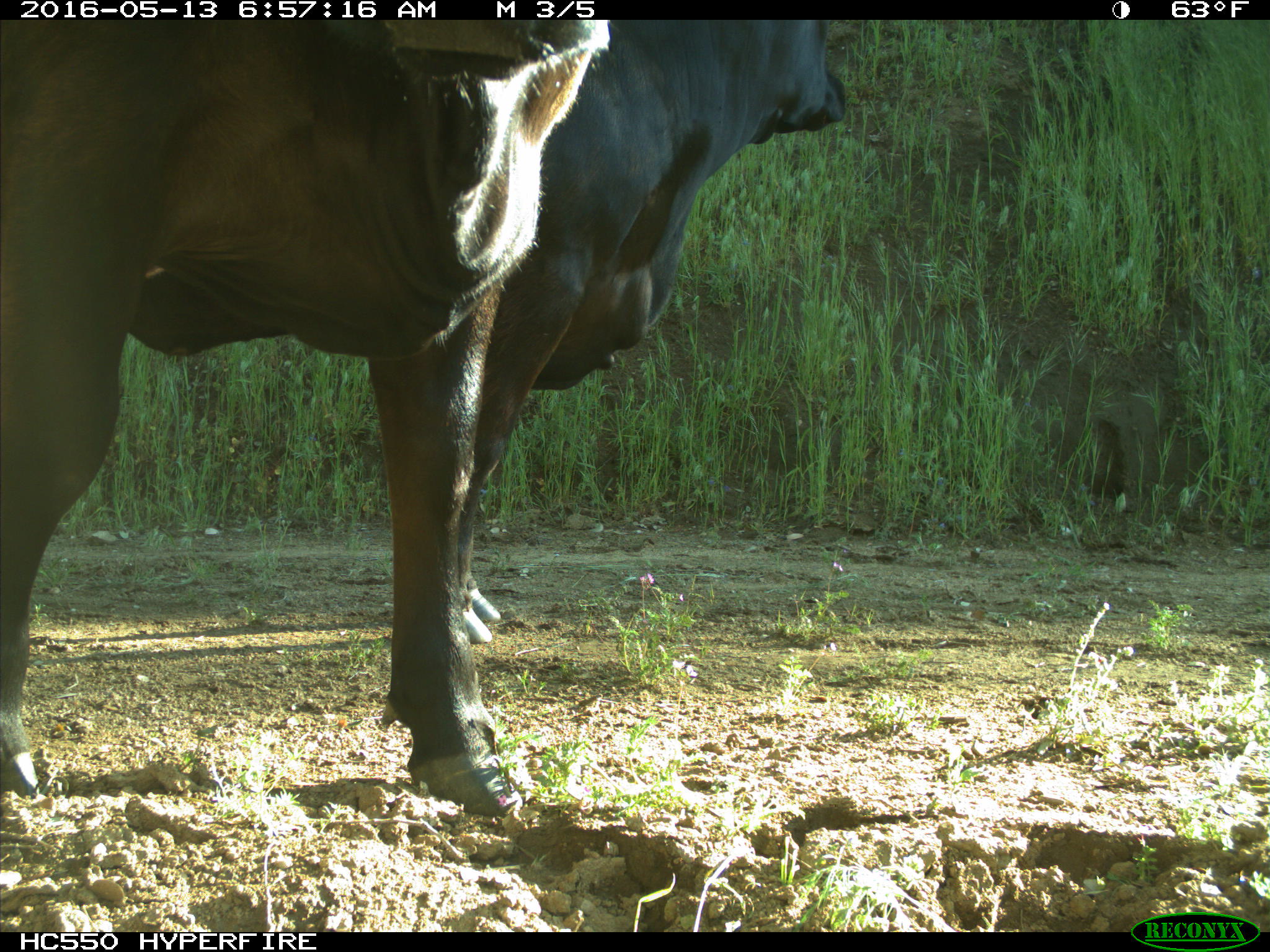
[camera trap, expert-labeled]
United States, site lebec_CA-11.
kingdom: Animalia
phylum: Chordata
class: Mammalia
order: Artiodactyla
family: Bovidae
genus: Bos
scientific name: Bos taurus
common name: domestic cow